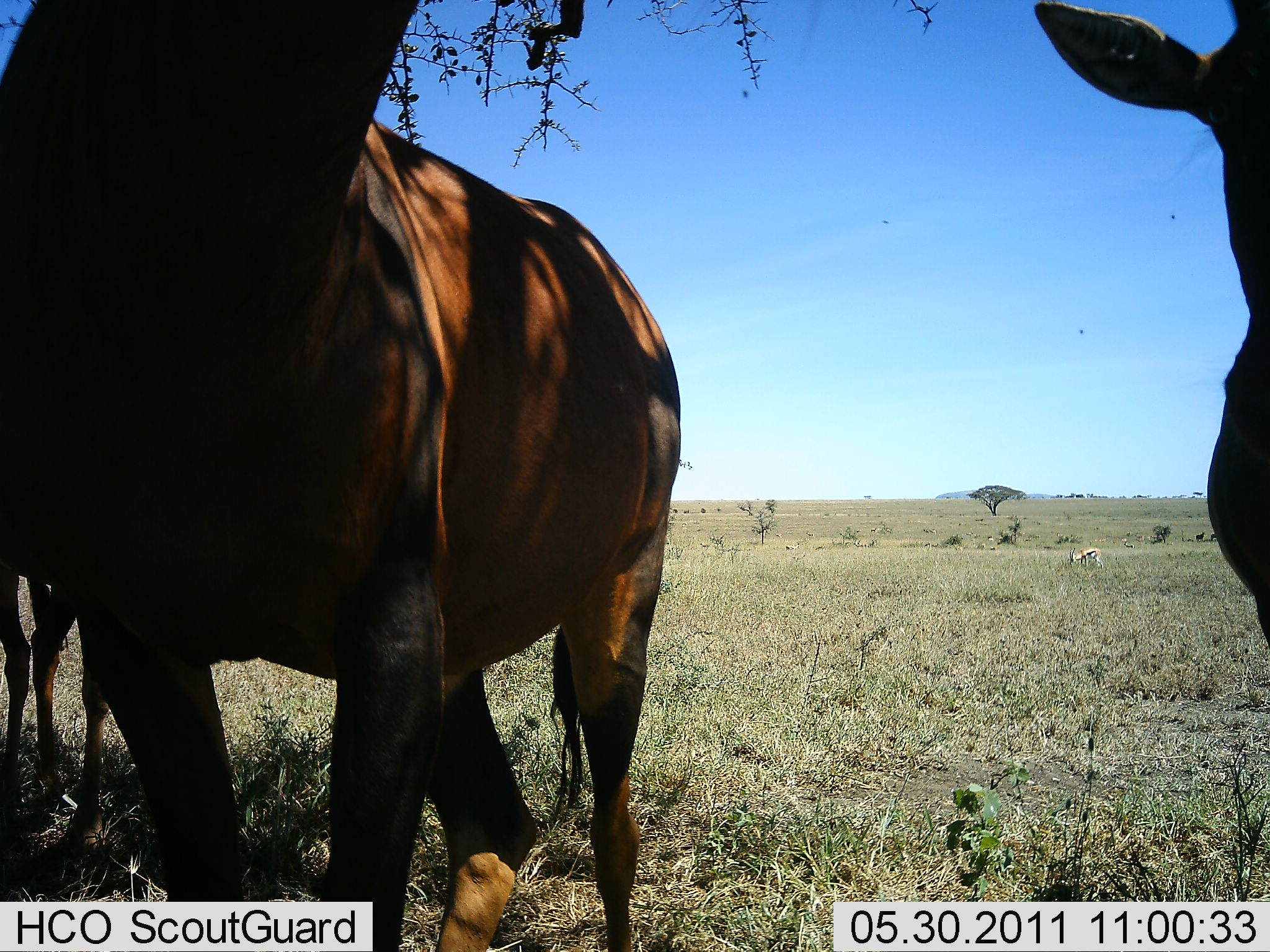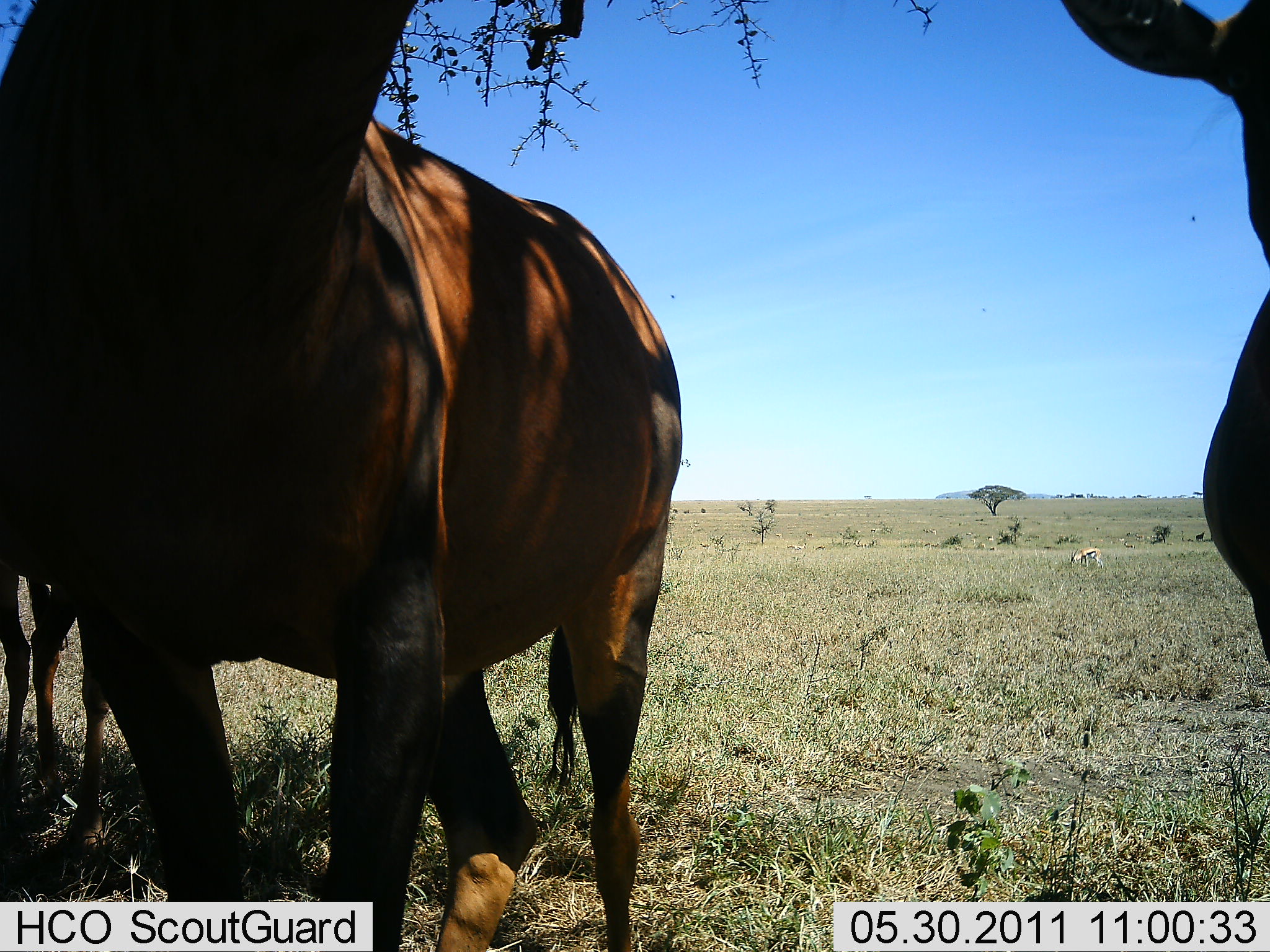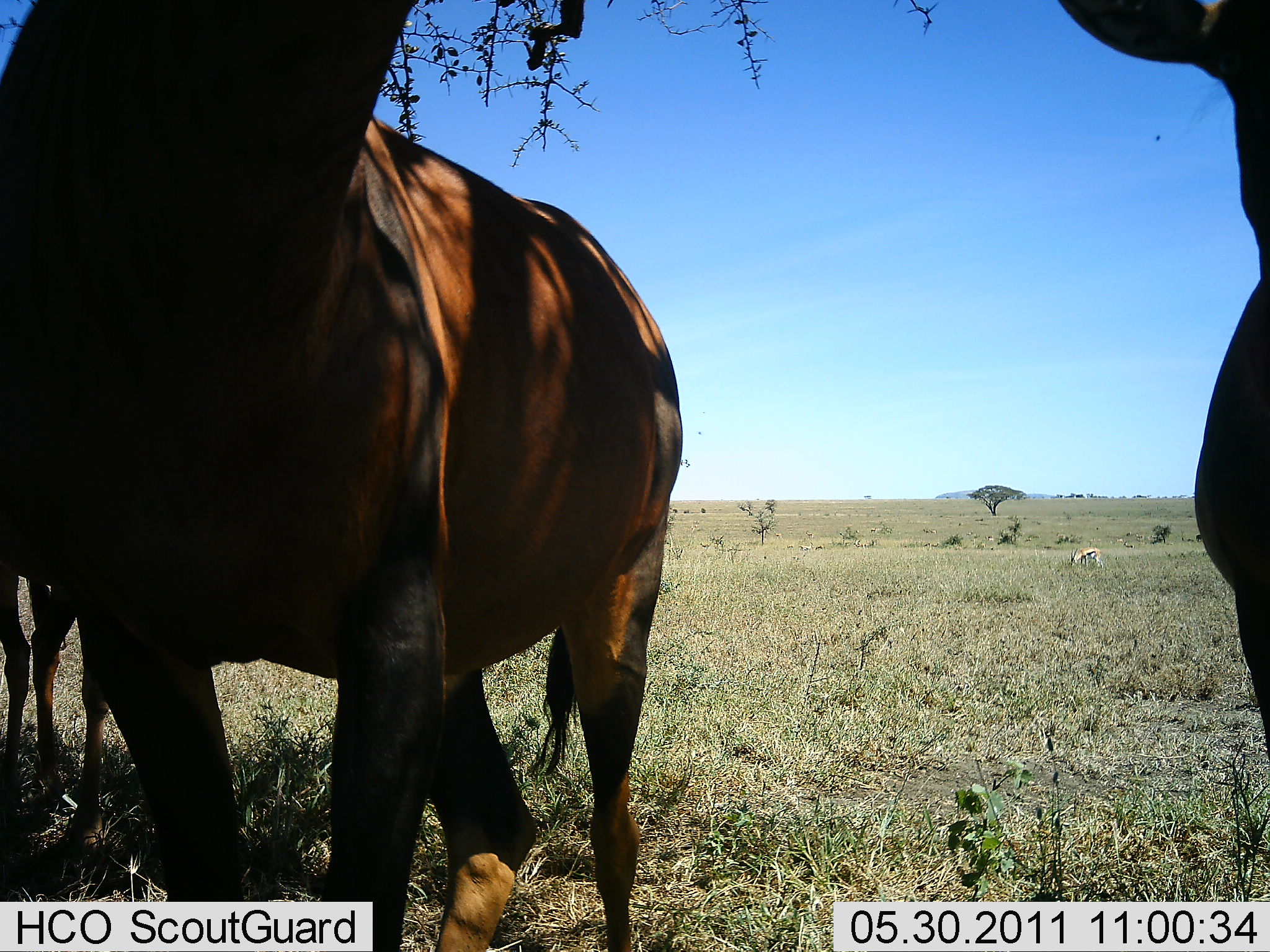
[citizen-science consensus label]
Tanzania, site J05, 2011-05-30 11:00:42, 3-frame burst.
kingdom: Animalia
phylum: Chordata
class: Mammalia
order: Artiodactyla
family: Bovidae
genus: Damaliscus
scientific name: Damaliscus lunatus jimela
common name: topi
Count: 2.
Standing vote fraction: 100%.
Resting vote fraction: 0%.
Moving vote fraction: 0%.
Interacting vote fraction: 10%.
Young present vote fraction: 0%.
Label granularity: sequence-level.